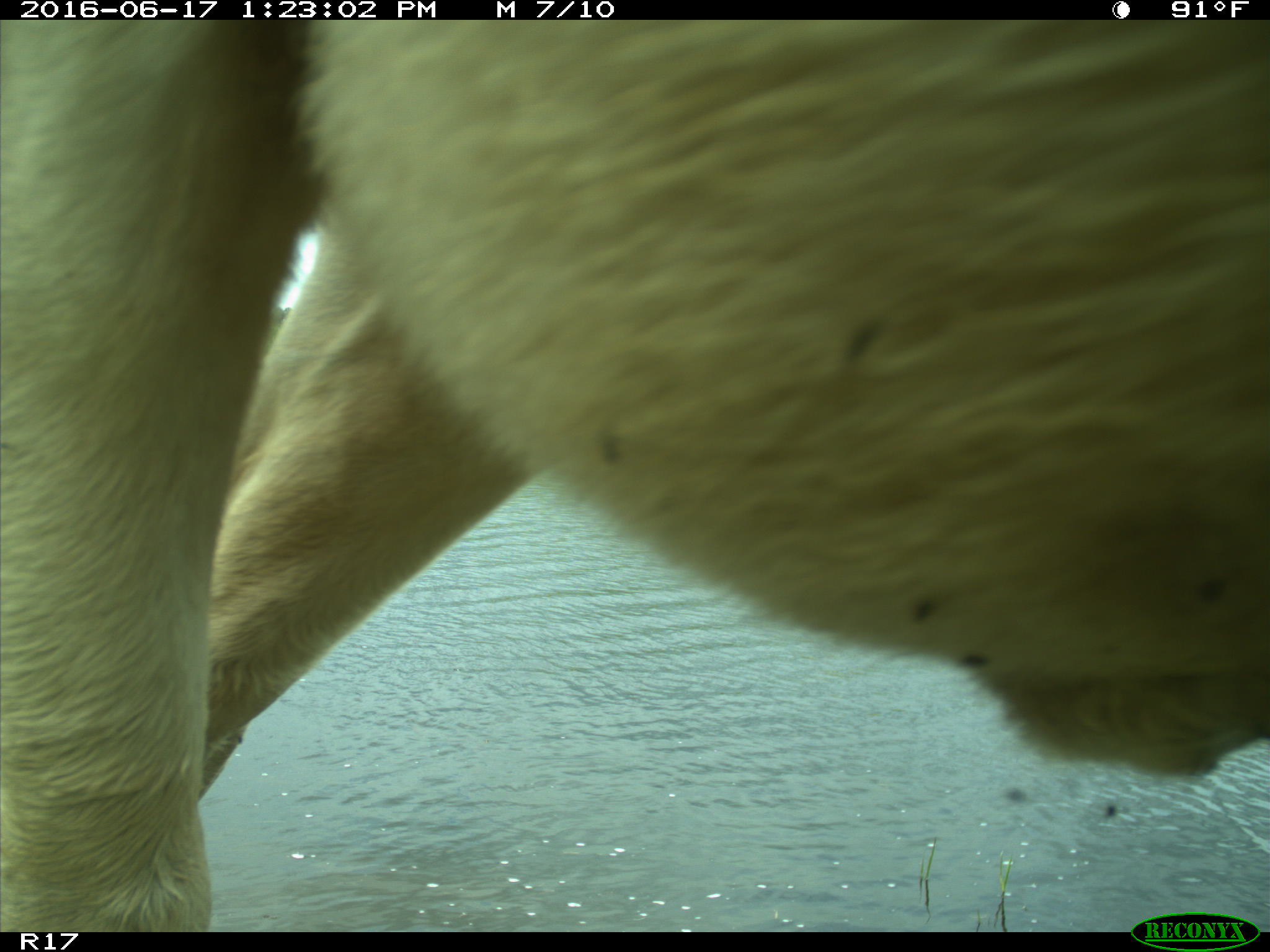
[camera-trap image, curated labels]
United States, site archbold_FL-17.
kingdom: Animalia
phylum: Chordata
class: Mammalia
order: Artiodactyla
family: Bovidae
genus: Bos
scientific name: Bos taurus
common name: domestic cow